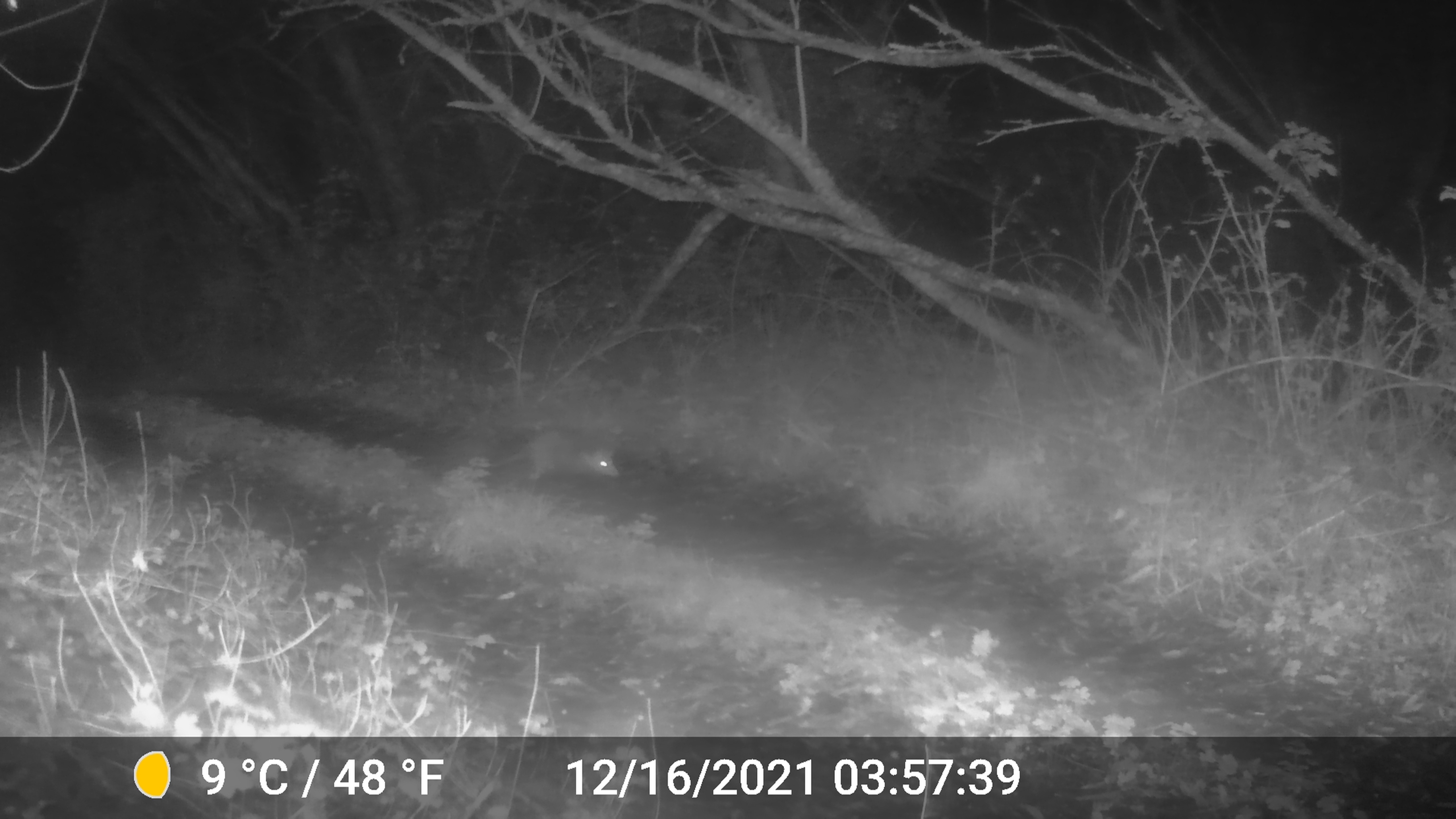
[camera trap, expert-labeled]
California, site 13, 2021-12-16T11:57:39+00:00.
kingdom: Animalia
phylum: Chordata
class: Mammalia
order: Didelphimorphia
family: Didelphidae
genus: Didelphis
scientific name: Didelphis virginiana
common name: virginia opossum